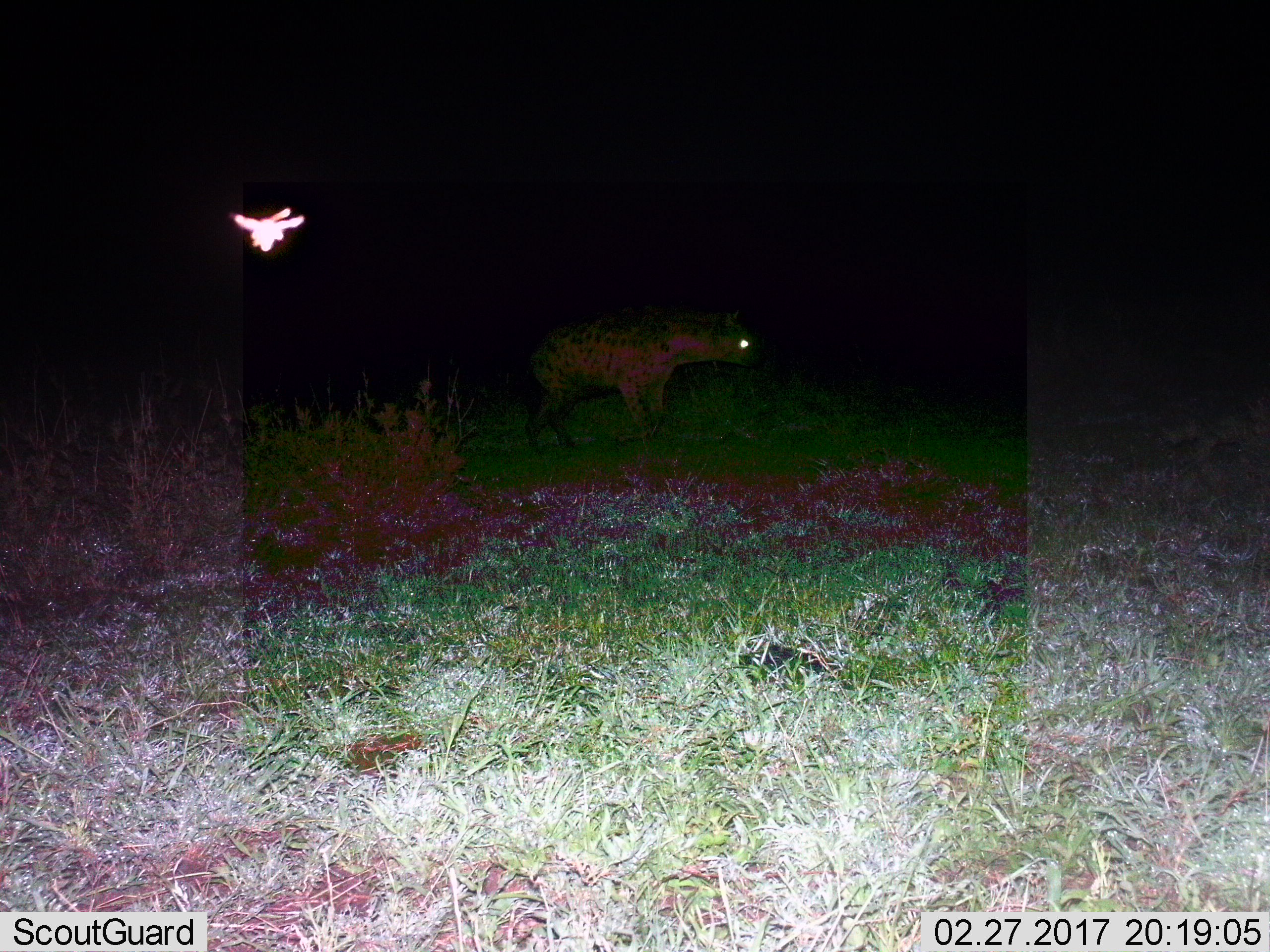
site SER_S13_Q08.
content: unidentified animal